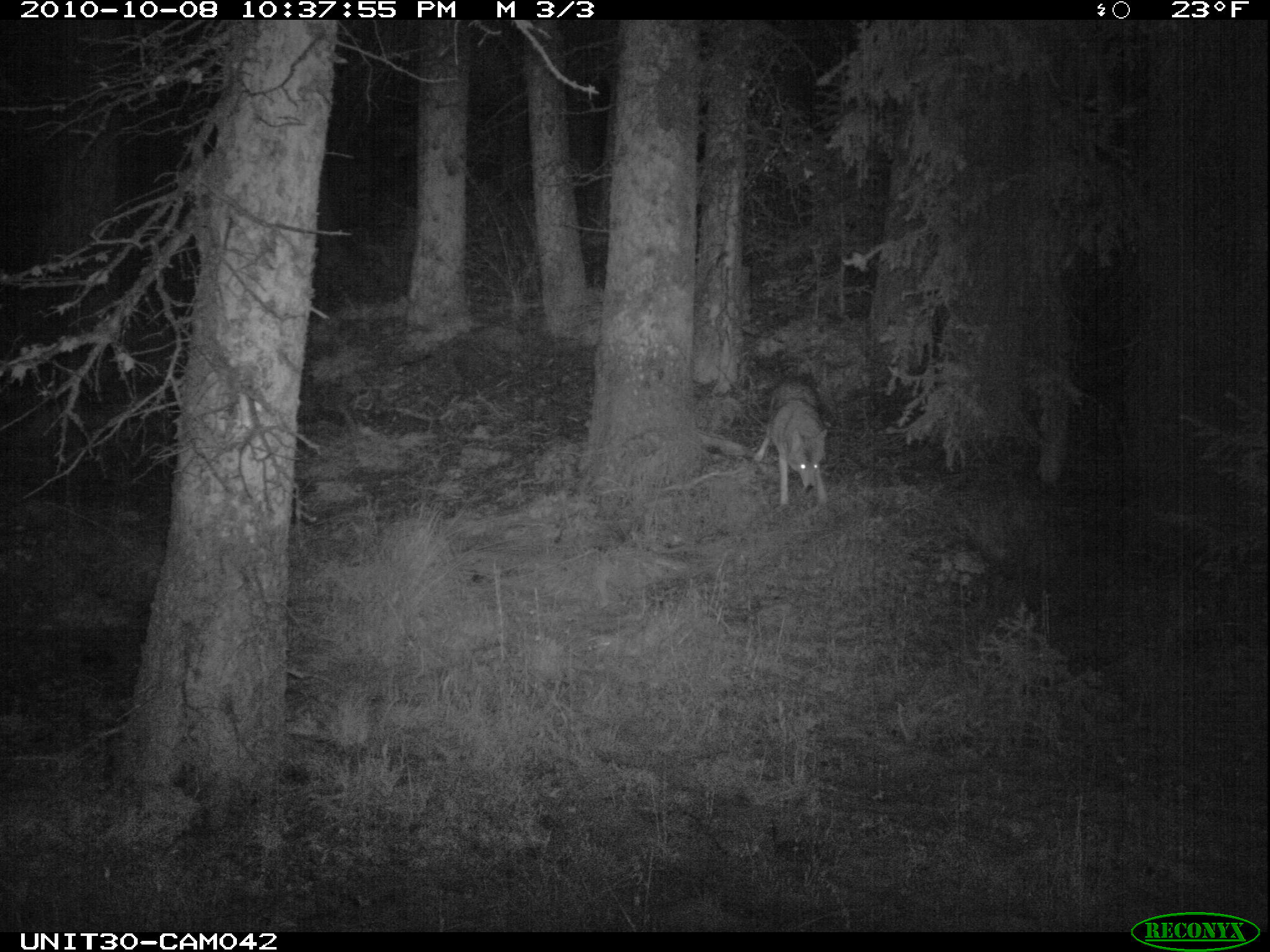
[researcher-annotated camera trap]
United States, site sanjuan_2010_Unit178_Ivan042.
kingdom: Animalia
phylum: Chordata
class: Mammalia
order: Carnivora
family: Canidae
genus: Canis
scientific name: Canis latrans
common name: coyote